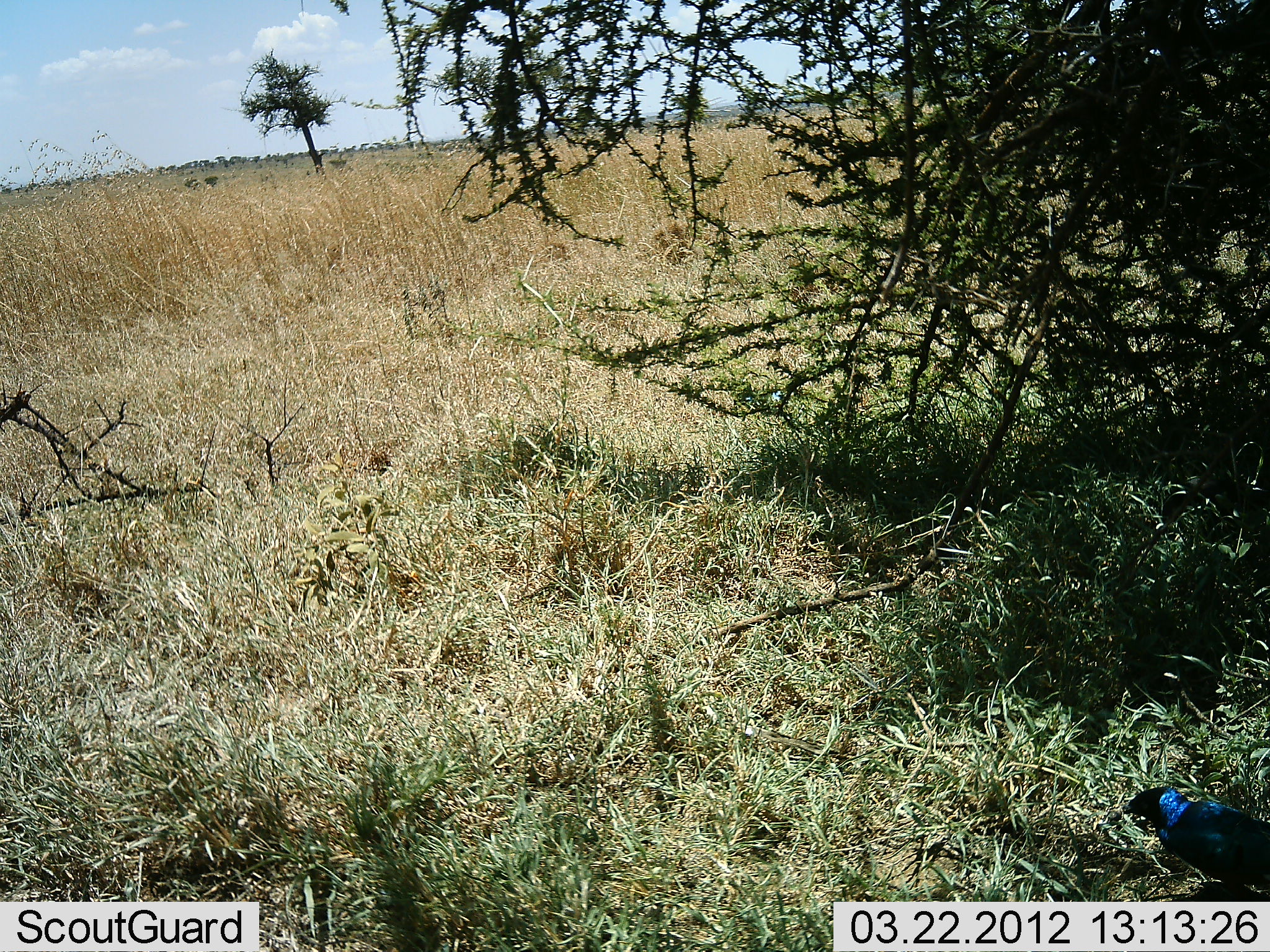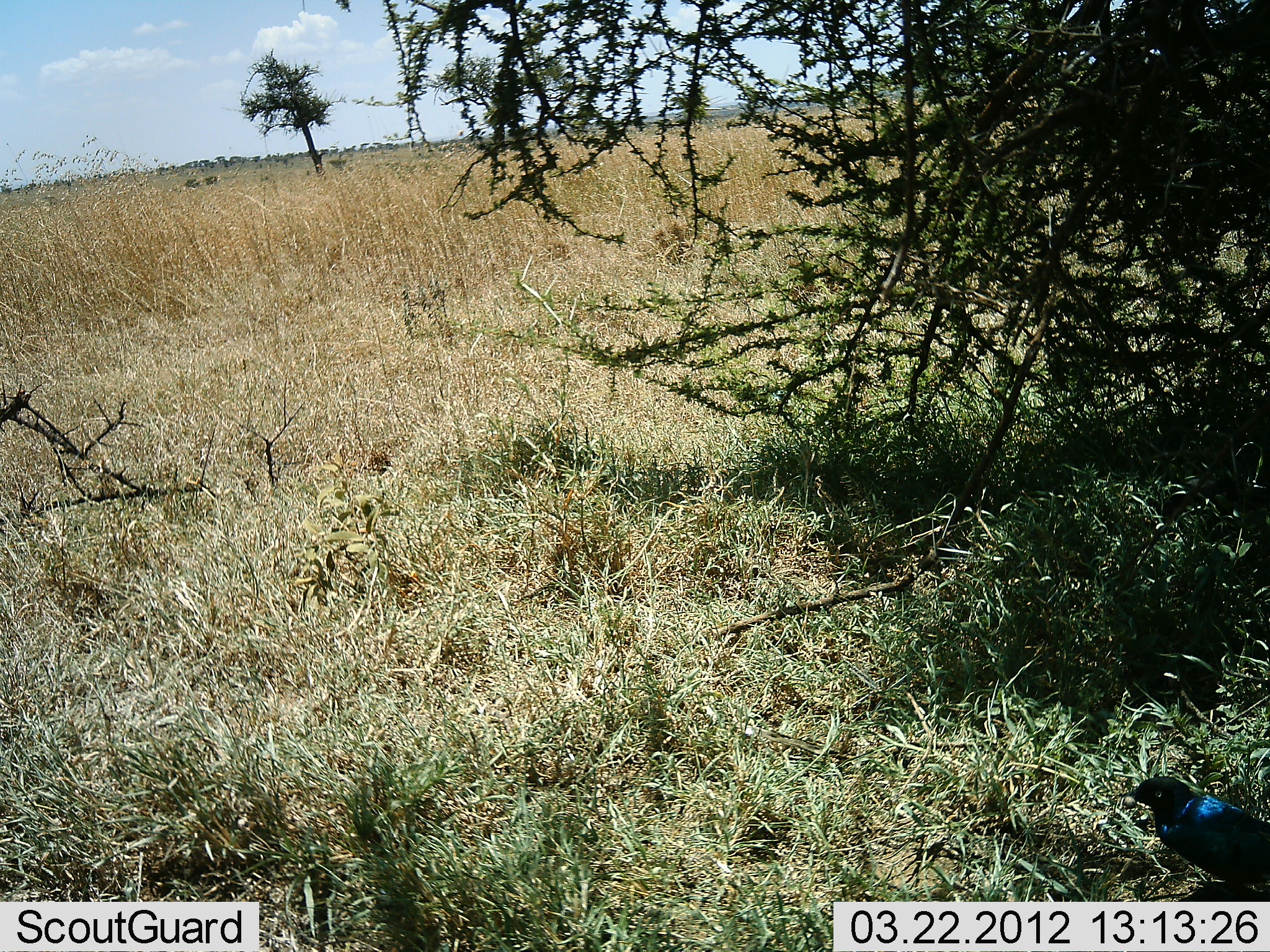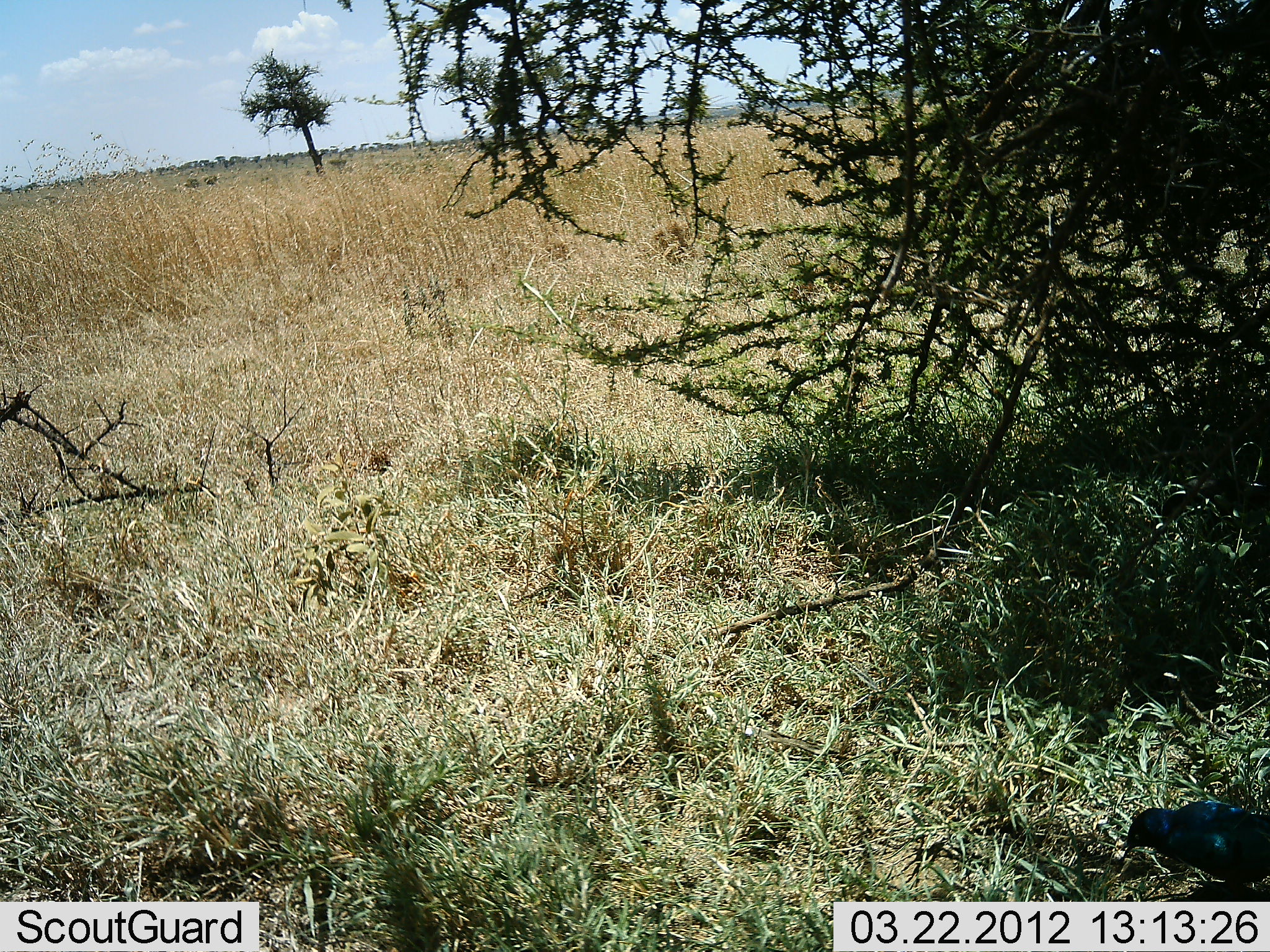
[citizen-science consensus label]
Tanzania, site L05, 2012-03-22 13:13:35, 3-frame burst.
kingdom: Animalia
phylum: Chordata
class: Aves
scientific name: Aves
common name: bird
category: otherbird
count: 1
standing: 41%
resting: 18%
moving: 0%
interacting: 0%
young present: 0%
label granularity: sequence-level